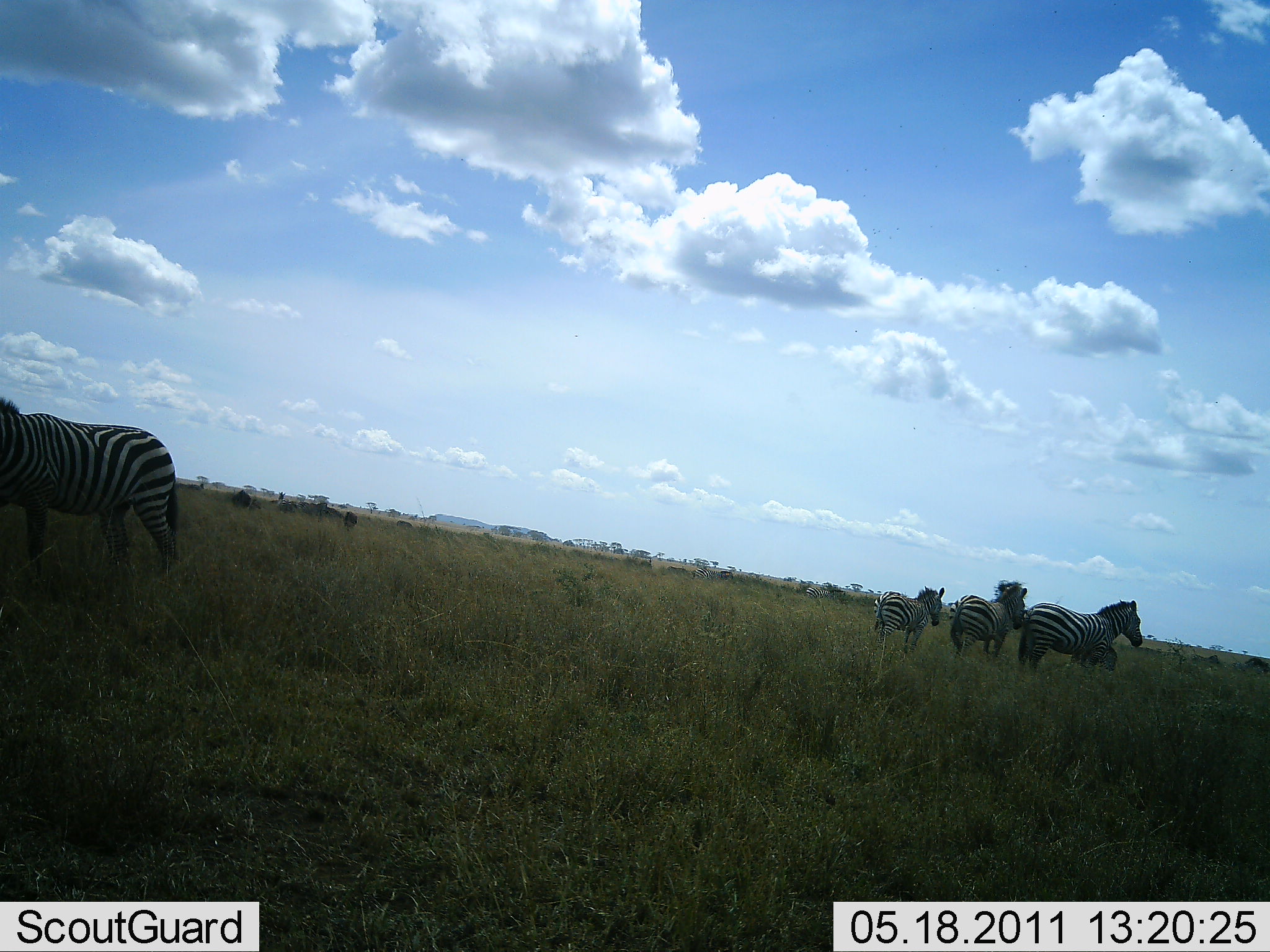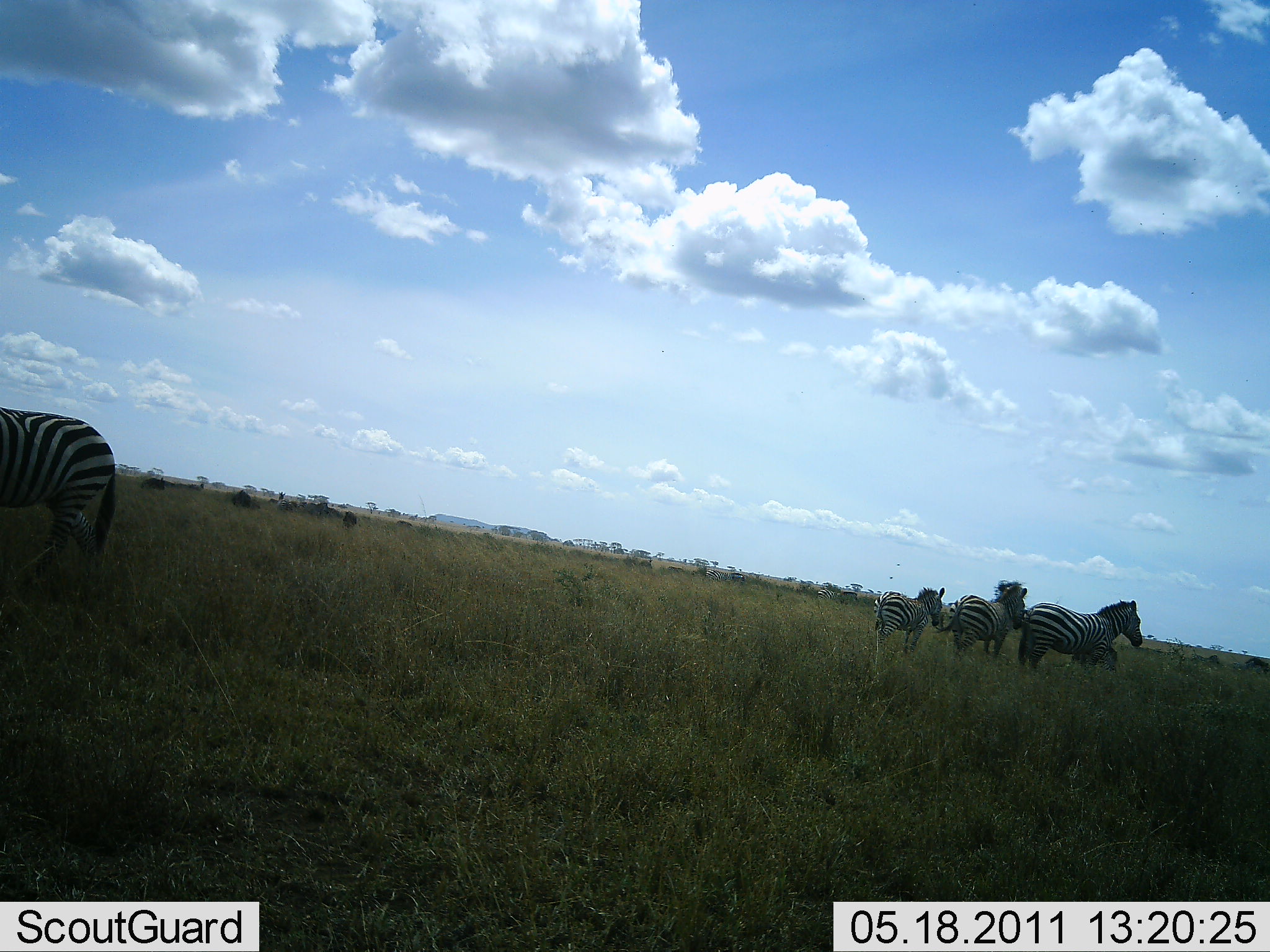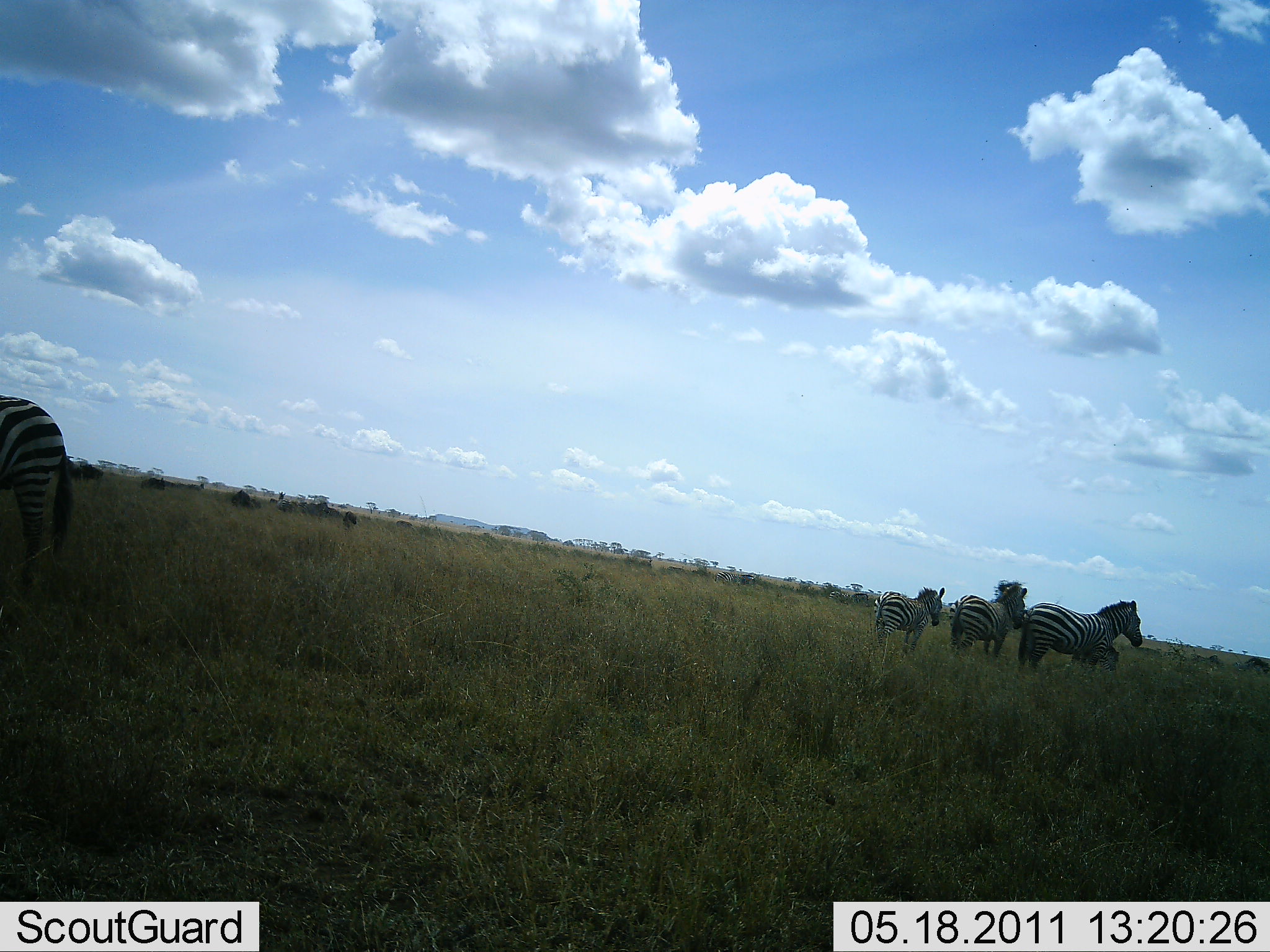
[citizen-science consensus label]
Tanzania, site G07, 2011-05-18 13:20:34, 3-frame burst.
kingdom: Animalia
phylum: Chordata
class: Mammalia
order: Perissodactyla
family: Equidae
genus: Equus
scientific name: Equus quagga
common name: plains zebra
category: zebra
Zebra (plains zebra) (Equus quagga), count 5. Behavior (volunteer vote fractions): standing 100%, resting 0%, moving 29%, interacting 0%. Young present (vote fraction): 21%. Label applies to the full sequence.